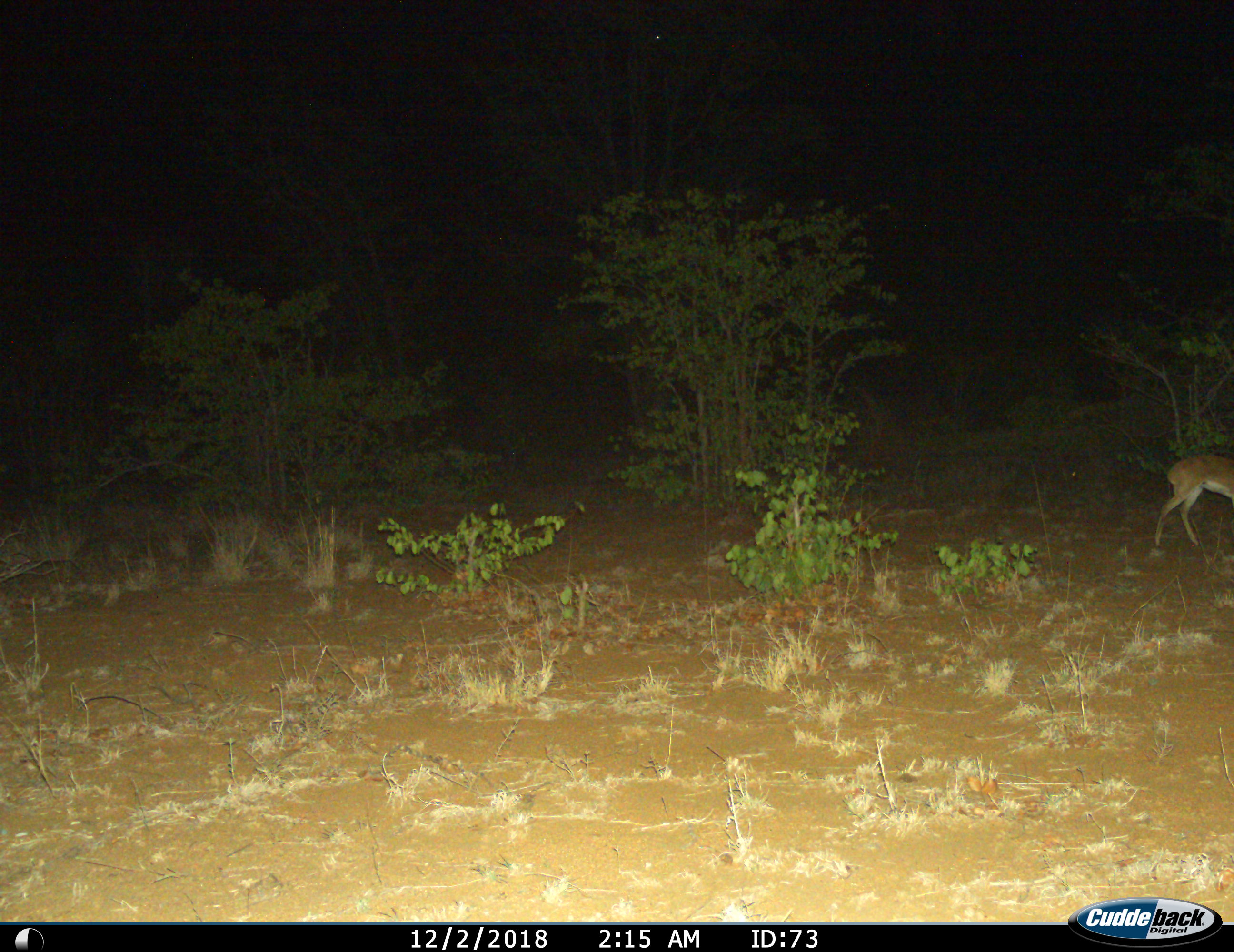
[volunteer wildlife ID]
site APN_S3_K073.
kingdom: Animalia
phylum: Chordata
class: Mammalia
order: Artiodactyla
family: Bovidae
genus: Aepyceros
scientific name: Aepyceros melampus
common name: impala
Impala (Aepyceros melampus), count 1. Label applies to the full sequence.